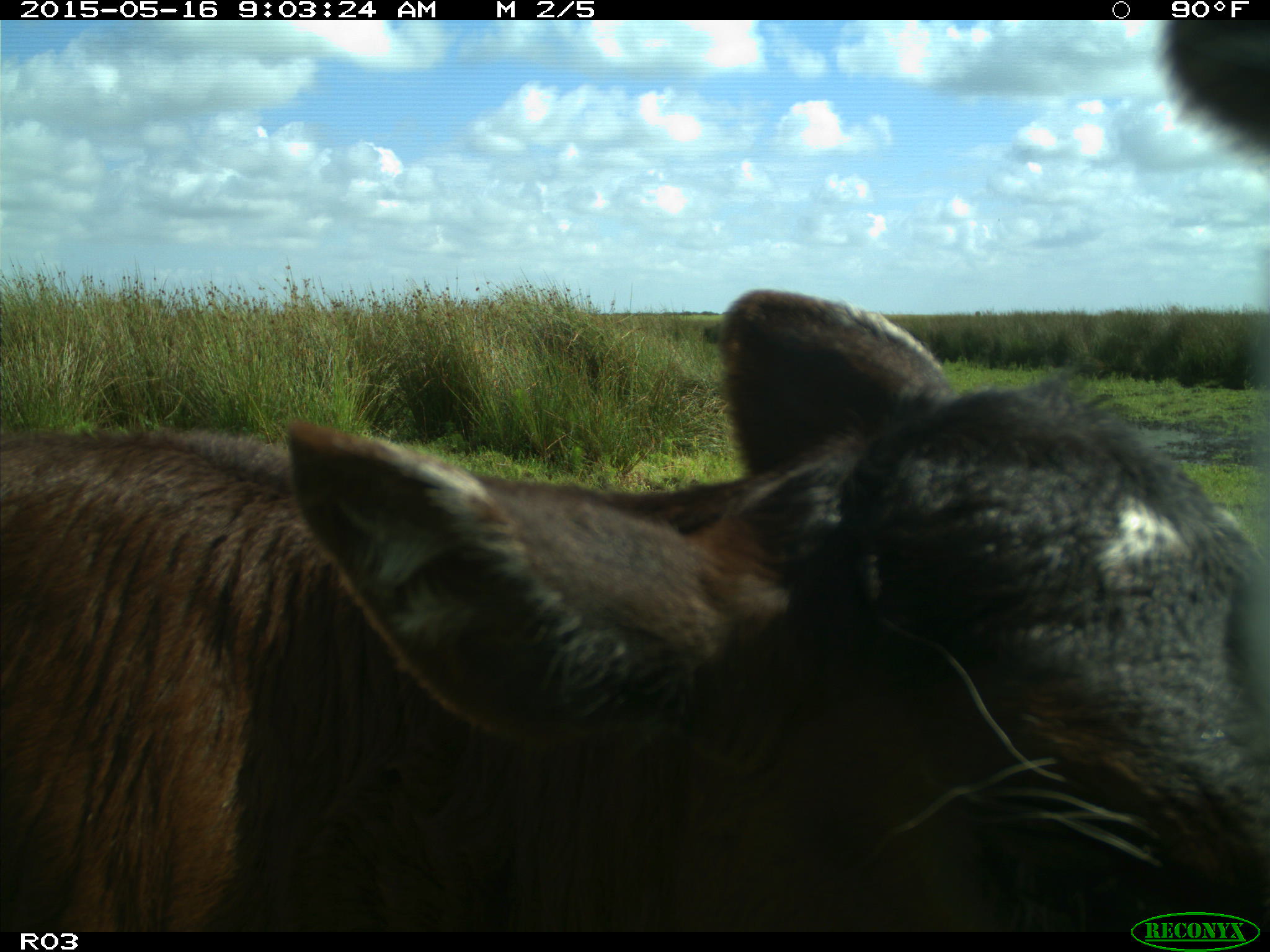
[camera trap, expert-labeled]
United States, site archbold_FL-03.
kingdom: Animalia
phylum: Chordata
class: Mammalia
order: Artiodactyla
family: Bovidae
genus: Bos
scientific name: Bos taurus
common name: domestic cow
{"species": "Bos taurus (domestic cow)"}